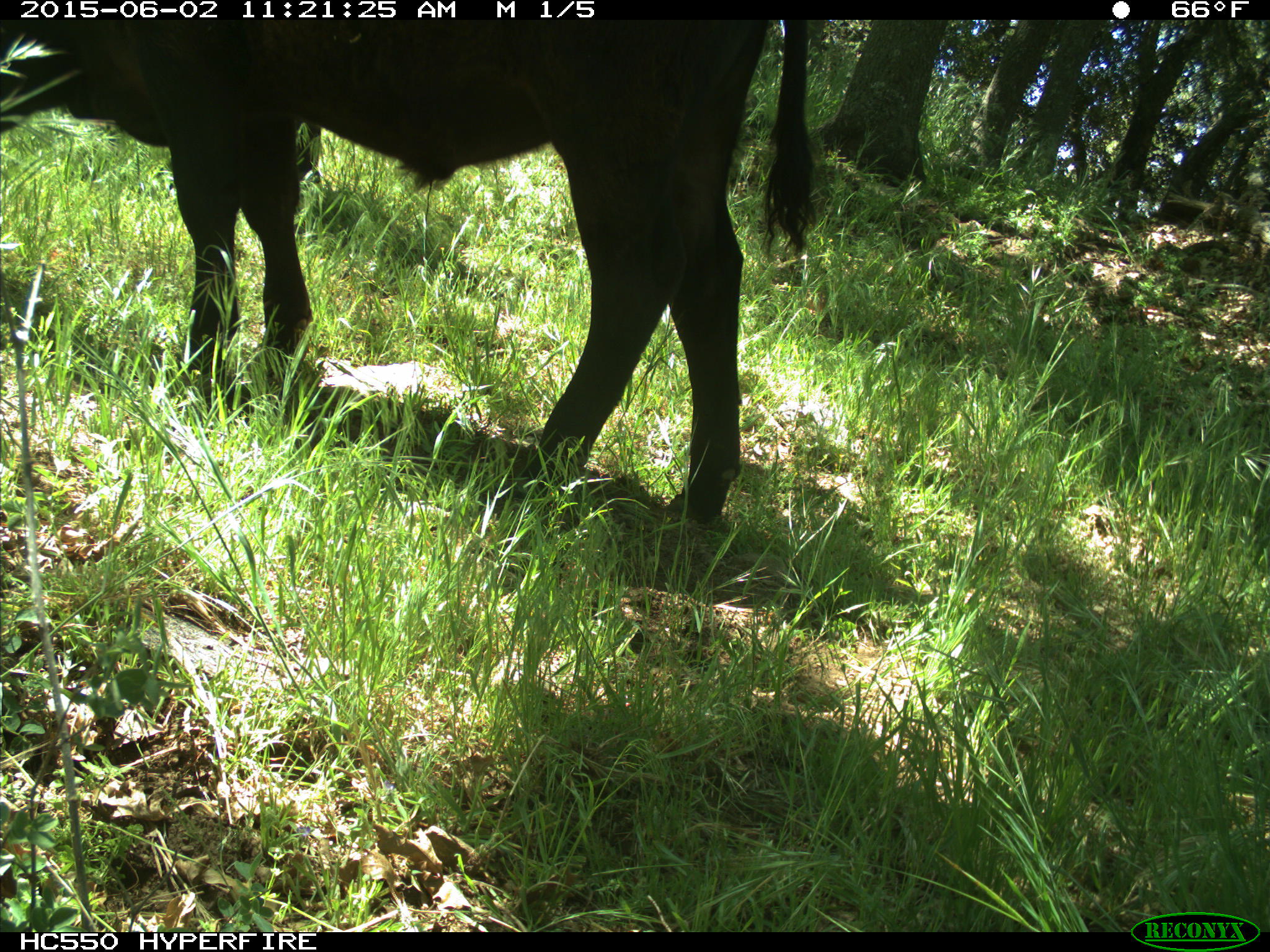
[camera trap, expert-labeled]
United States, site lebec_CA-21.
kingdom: Animalia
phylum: Chordata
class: Mammalia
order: Artiodactyla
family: Bovidae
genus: Bos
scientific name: Bos taurus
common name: domestic cow